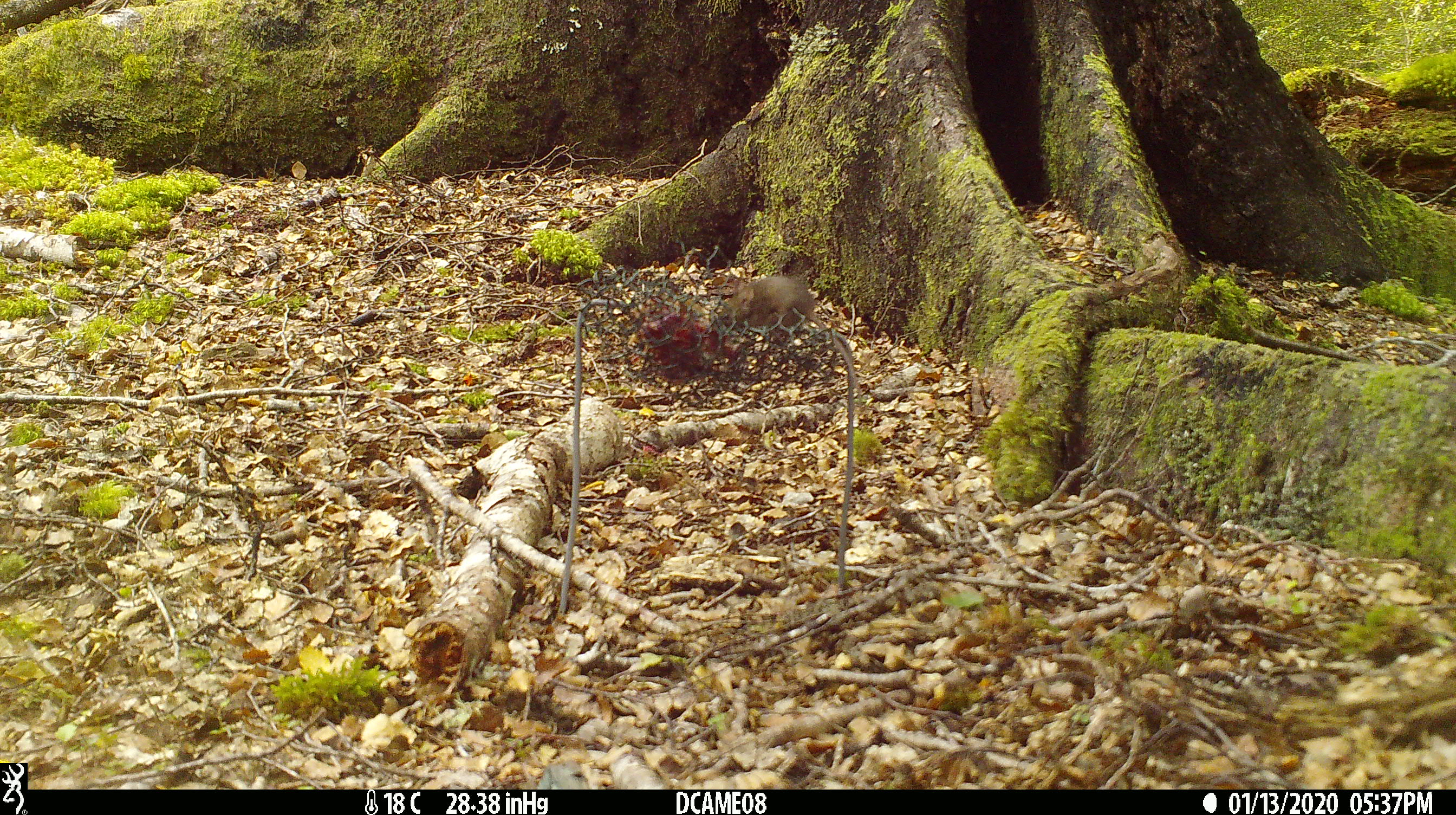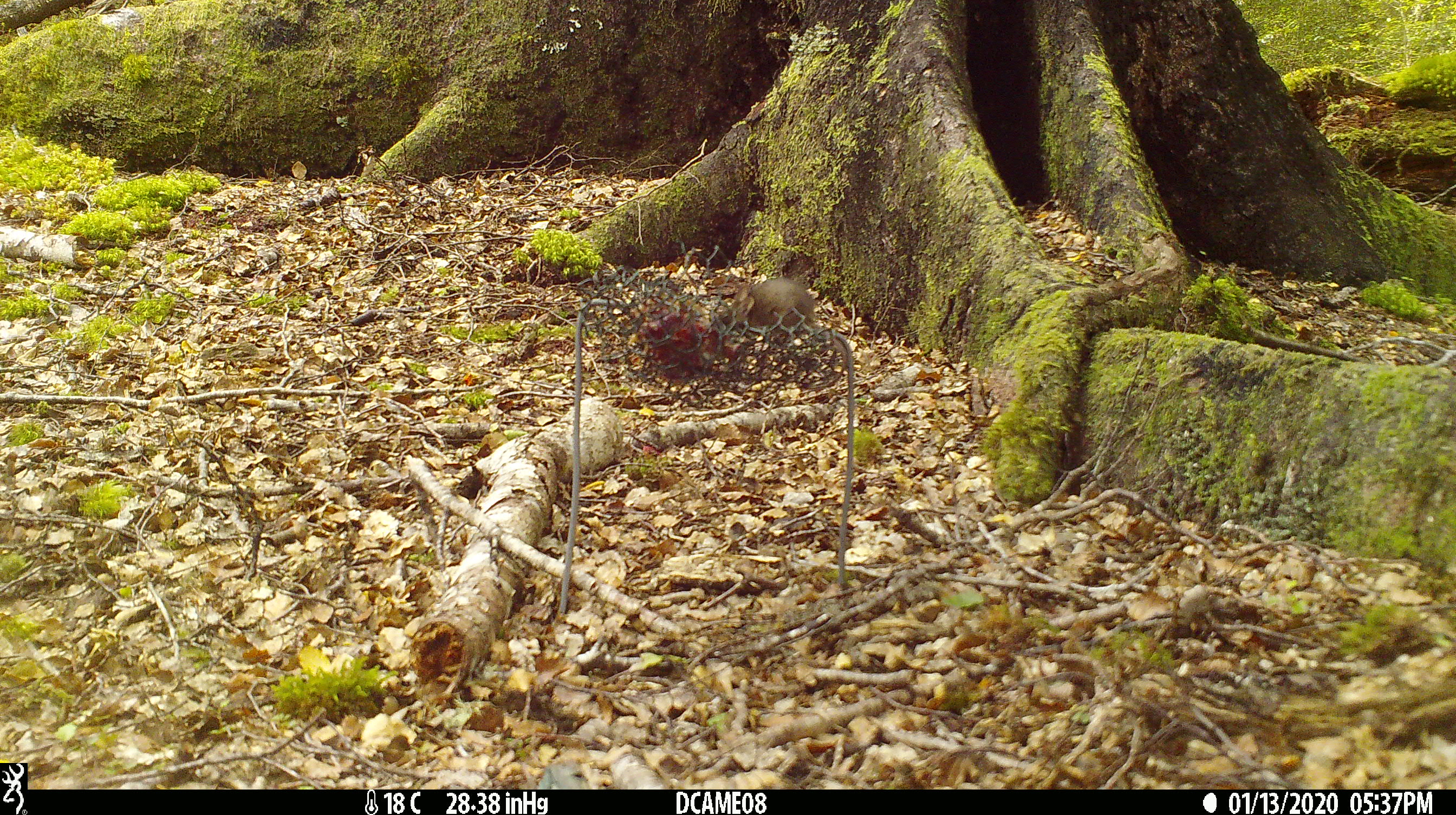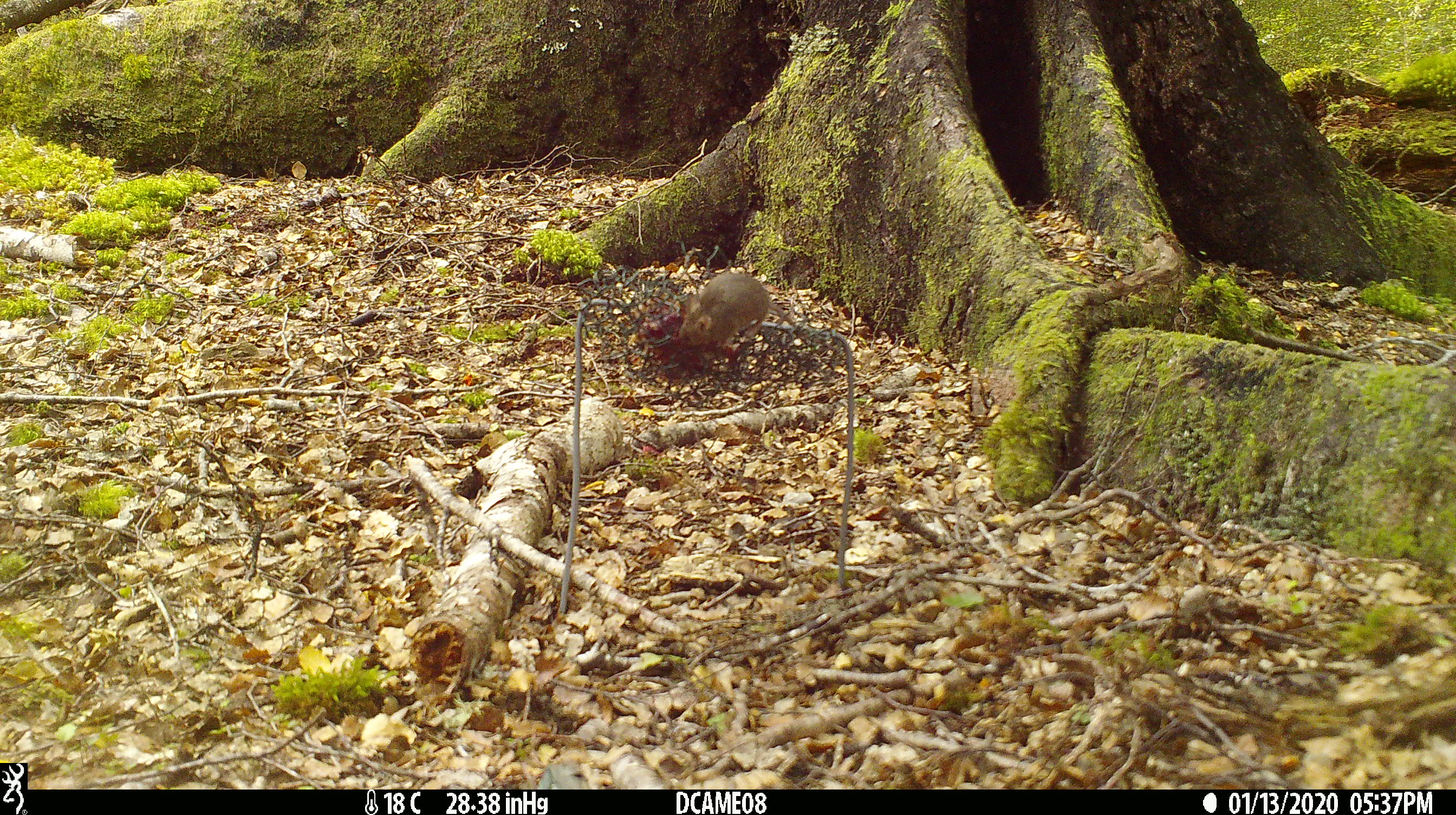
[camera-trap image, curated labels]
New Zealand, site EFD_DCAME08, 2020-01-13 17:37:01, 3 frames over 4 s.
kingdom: Animalia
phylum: Chordata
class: Mammalia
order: Rodentia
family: Muridae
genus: Mus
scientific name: Mus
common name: mouse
Mouse (Mus).